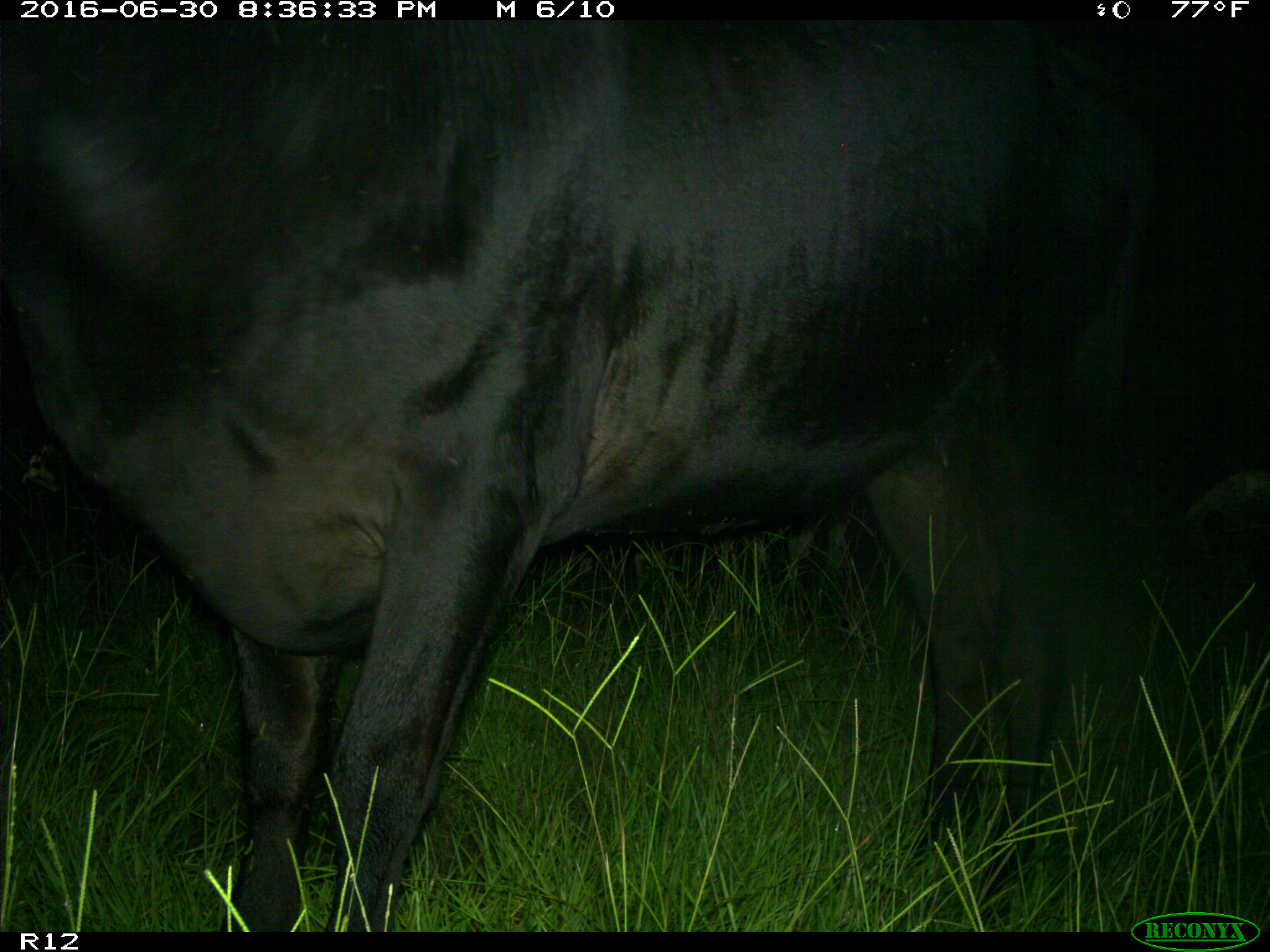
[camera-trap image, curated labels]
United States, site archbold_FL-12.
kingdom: Animalia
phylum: Chordata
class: Mammalia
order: Artiodactyla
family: Bovidae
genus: Bos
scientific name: Bos taurus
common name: domestic cow